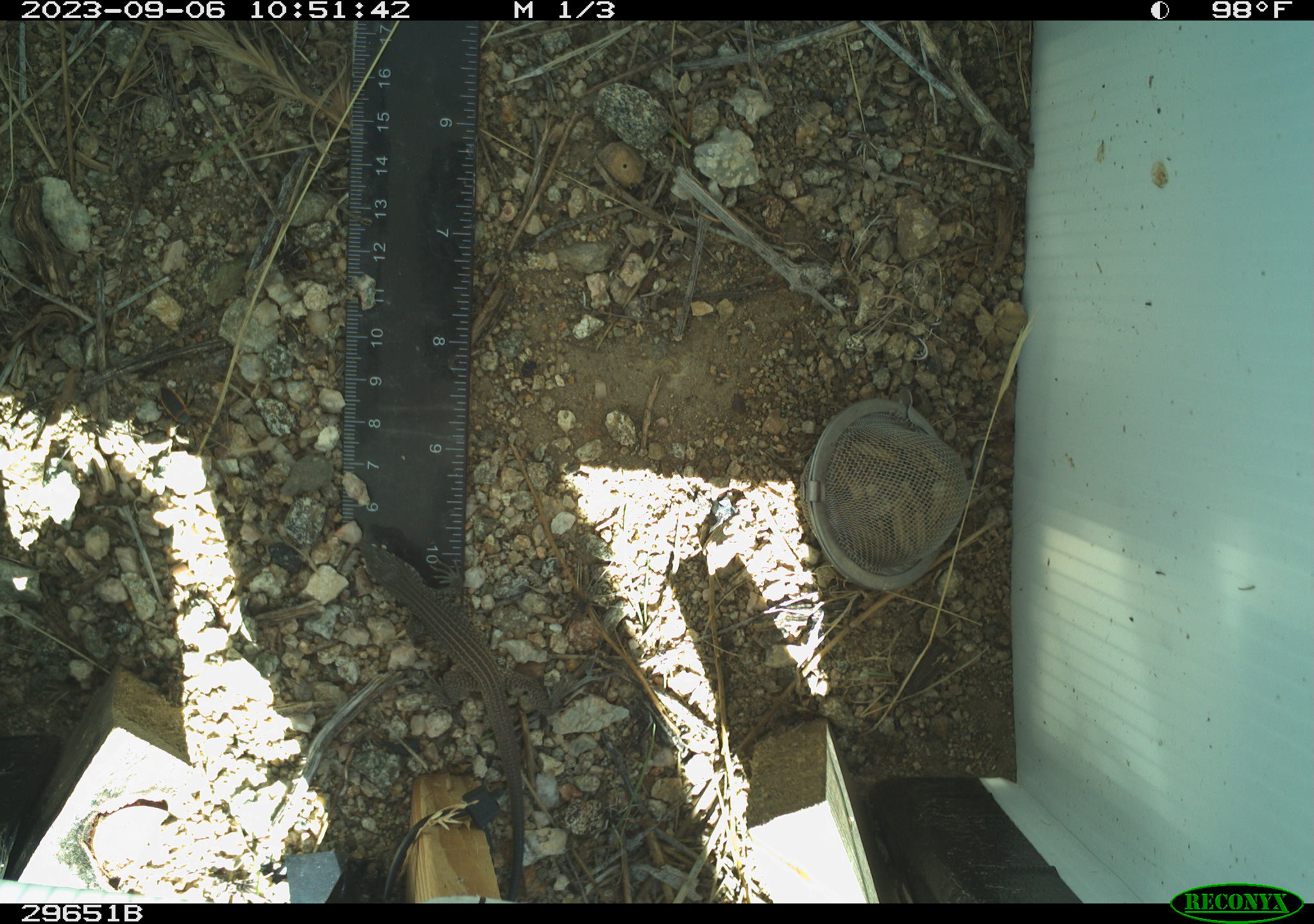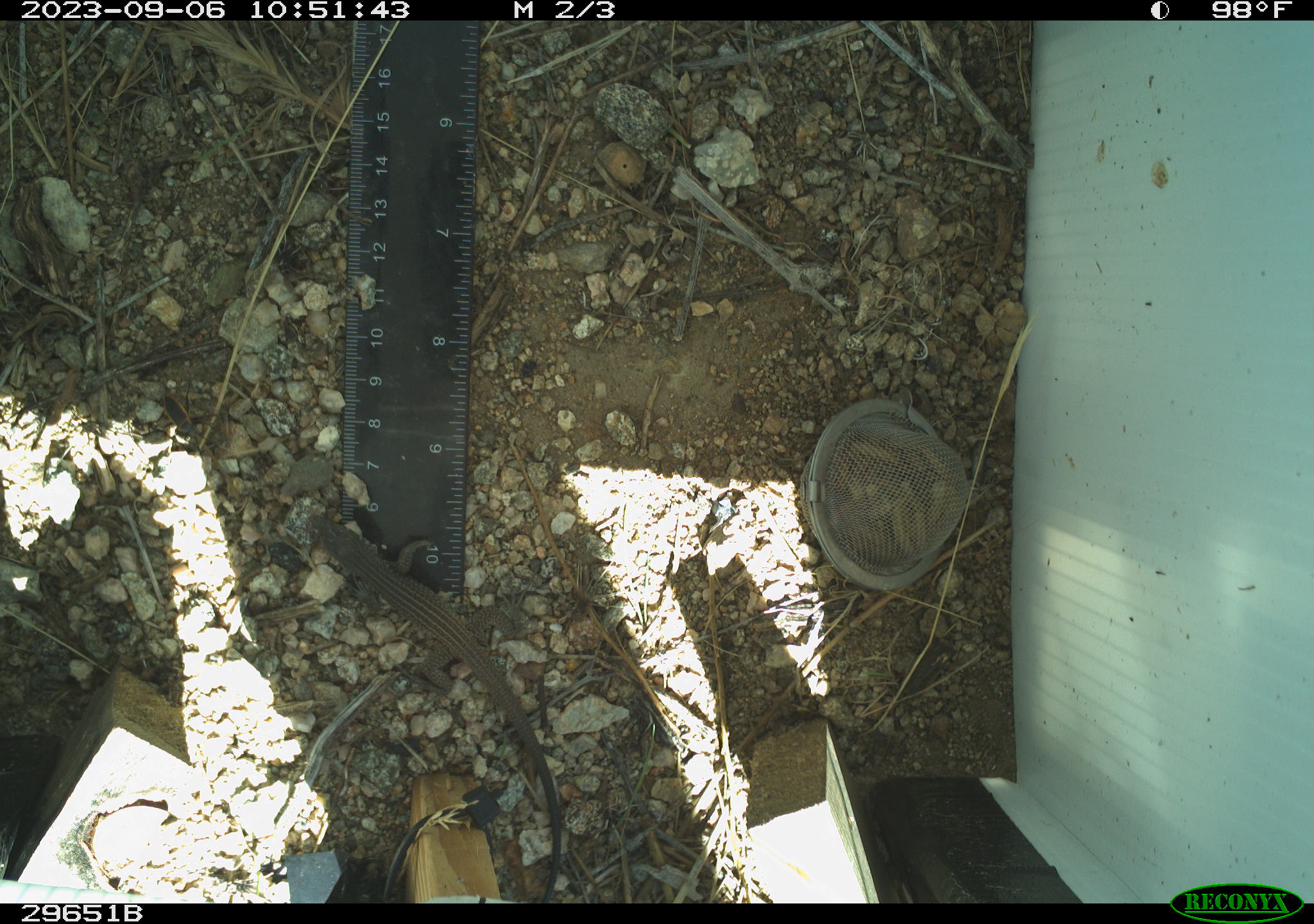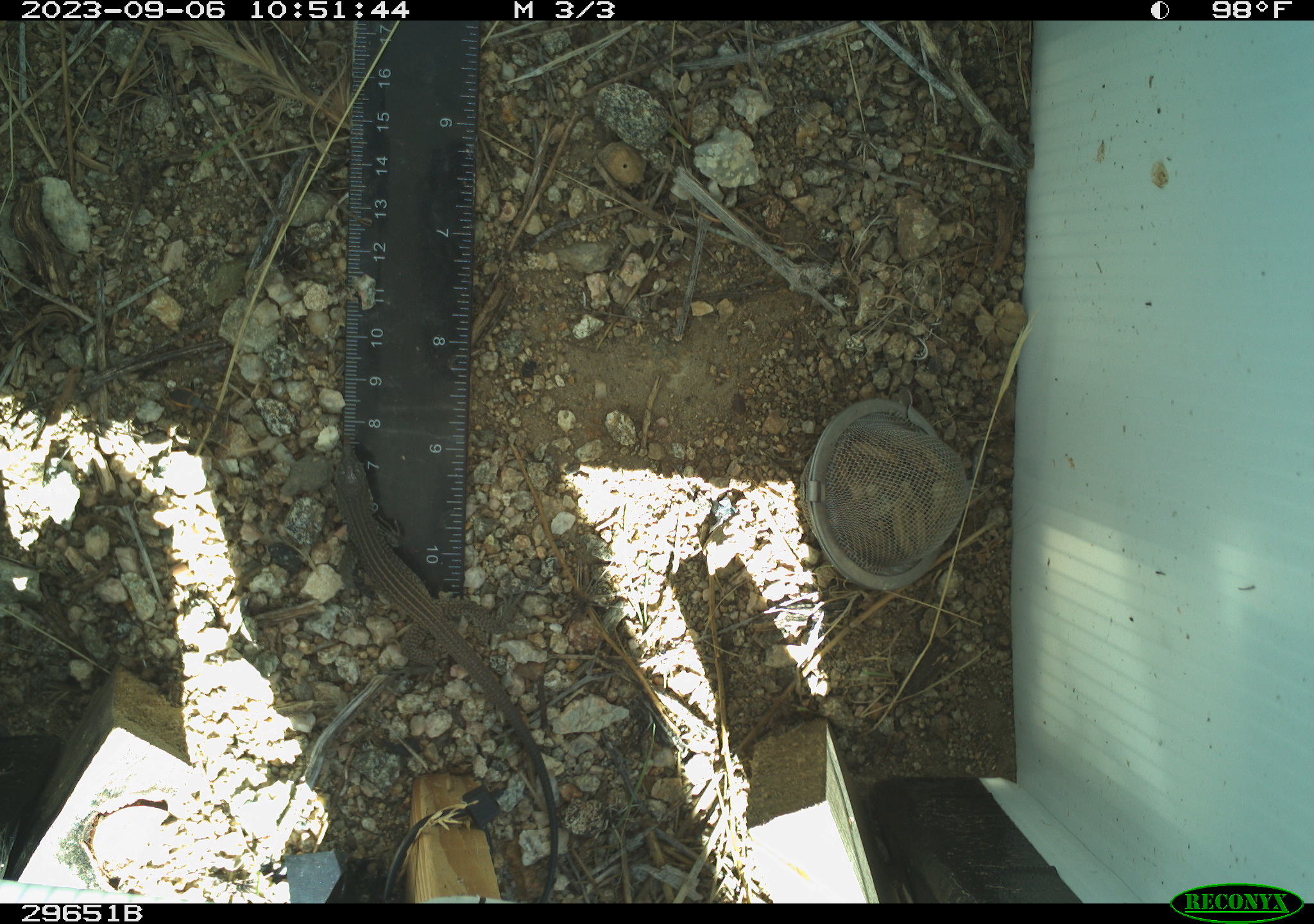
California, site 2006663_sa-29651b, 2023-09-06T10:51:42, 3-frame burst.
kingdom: Animalia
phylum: Chordata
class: Reptilia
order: Squamata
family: Teiidae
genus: Aspidoscelis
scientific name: Aspidoscelis tigris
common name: western whiptail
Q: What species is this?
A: Western whiptail (Aspidoscelis tigris).